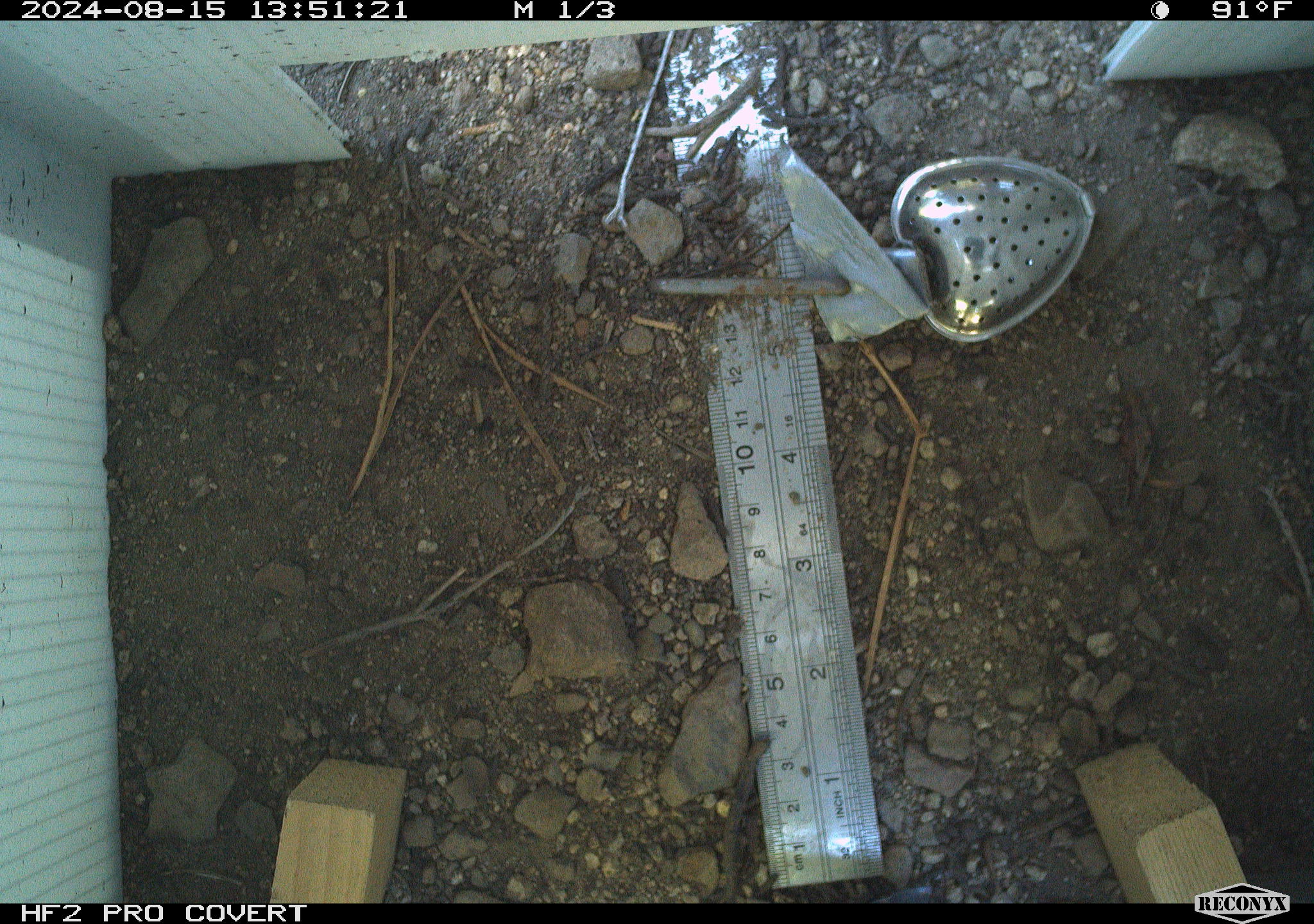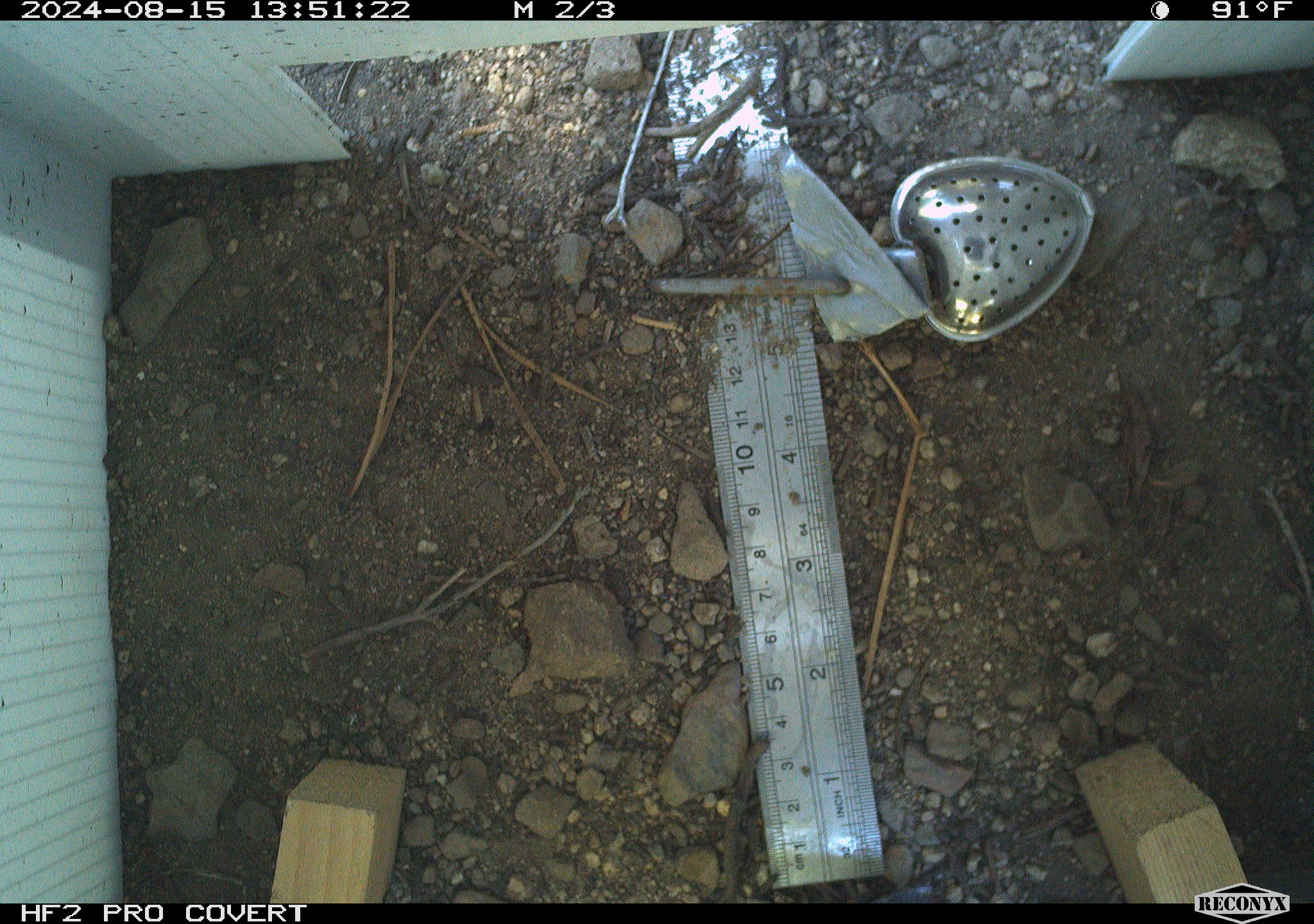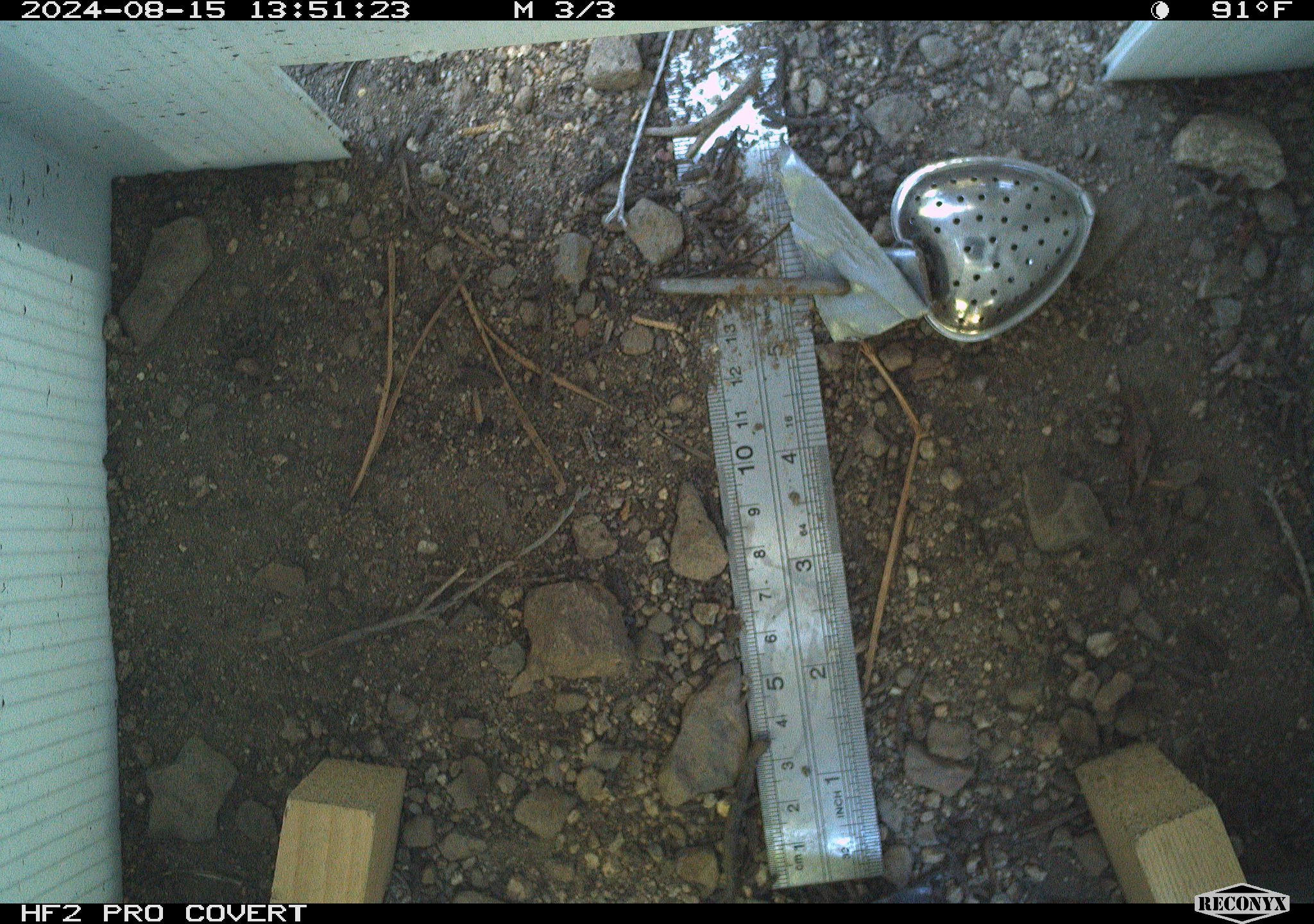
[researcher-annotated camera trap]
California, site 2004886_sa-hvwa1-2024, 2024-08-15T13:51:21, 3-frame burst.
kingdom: Animalia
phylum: Chordata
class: Mammalia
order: Rodentia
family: Sciuridae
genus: Neotamias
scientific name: Neotamias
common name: western chipmunks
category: neotamias species